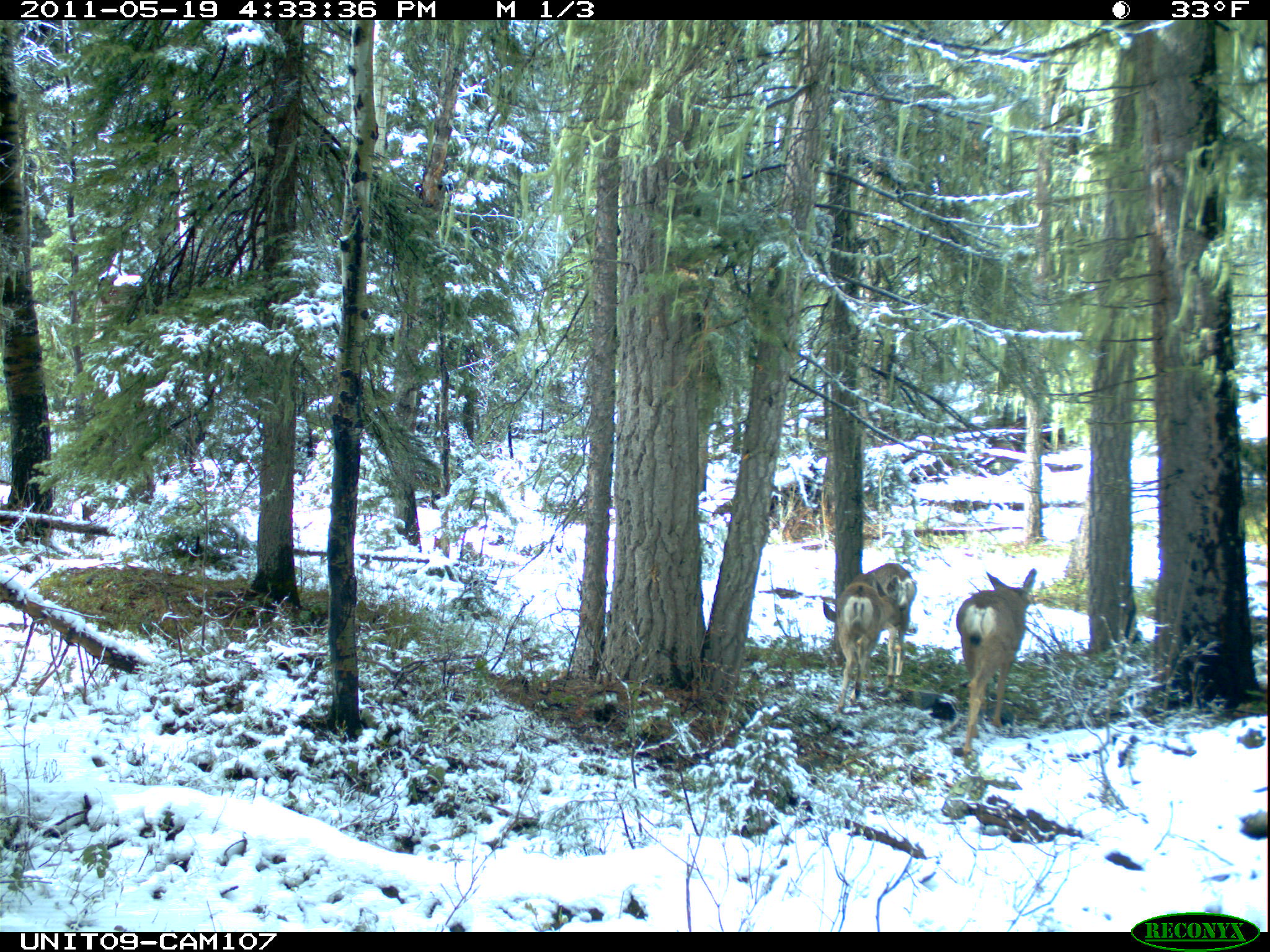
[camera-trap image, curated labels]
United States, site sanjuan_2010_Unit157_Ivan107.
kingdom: Animalia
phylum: Chordata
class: Mammalia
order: Artiodactyla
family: Cervidae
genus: Odocoileus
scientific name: Odocoileus hemionus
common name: mule deer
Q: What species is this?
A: Odocoileus hemionus (mule deer).